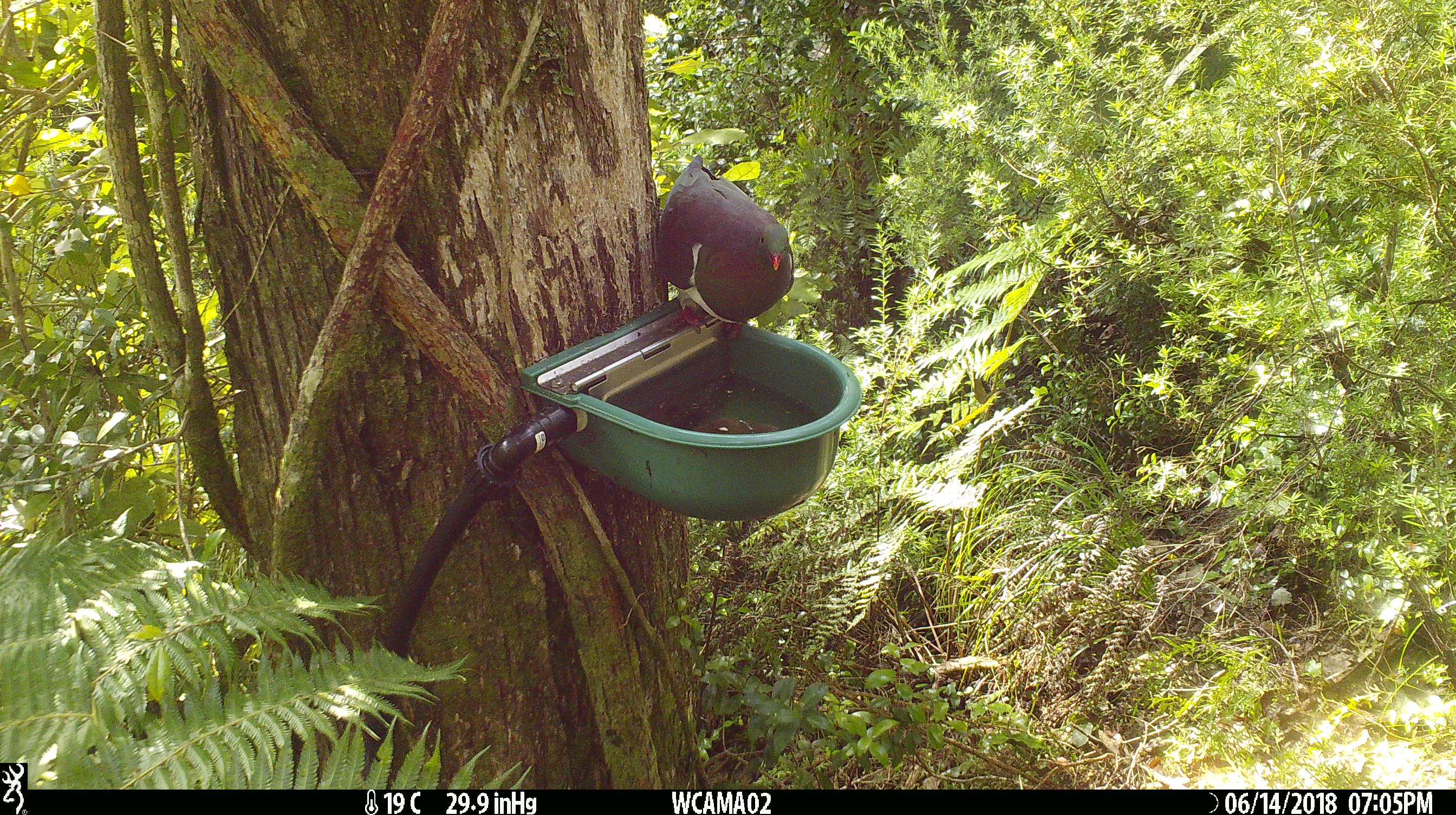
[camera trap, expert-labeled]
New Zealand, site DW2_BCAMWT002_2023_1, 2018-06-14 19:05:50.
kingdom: Animalia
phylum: Chordata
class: Aves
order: Columbiformes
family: Columbidae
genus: Hemiphaga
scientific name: Hemiphaga novaeseelandiae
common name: new zealand pigeon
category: kereru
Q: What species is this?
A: Kereru (new zealand pigeon) (Hemiphaga novaeseelandiae).